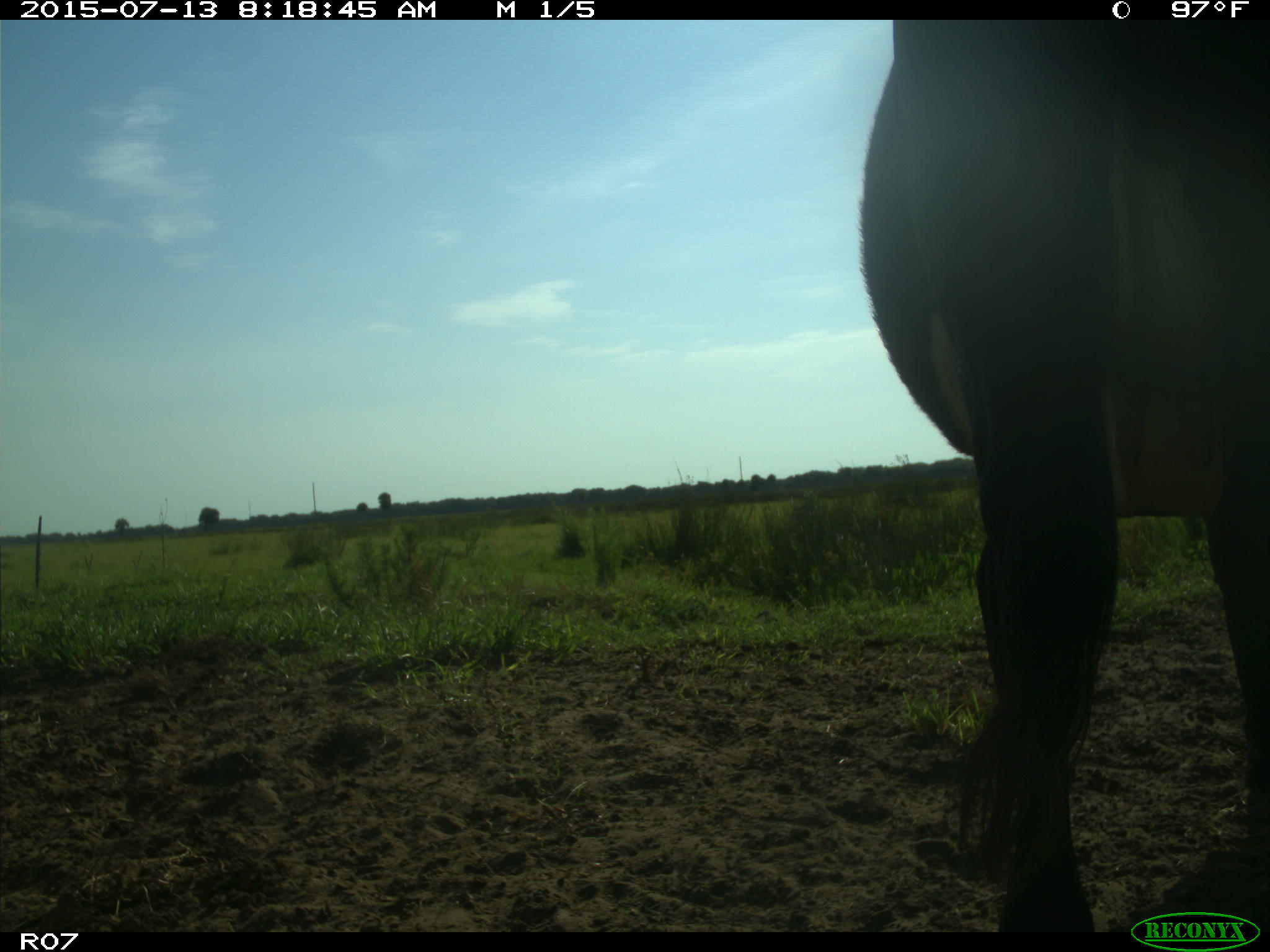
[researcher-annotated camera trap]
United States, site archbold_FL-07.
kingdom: Animalia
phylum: Chordata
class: Mammalia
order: Artiodactyla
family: Bovidae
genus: Bos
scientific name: Bos taurus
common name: domestic cow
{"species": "Bos taurus (domestic cow)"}